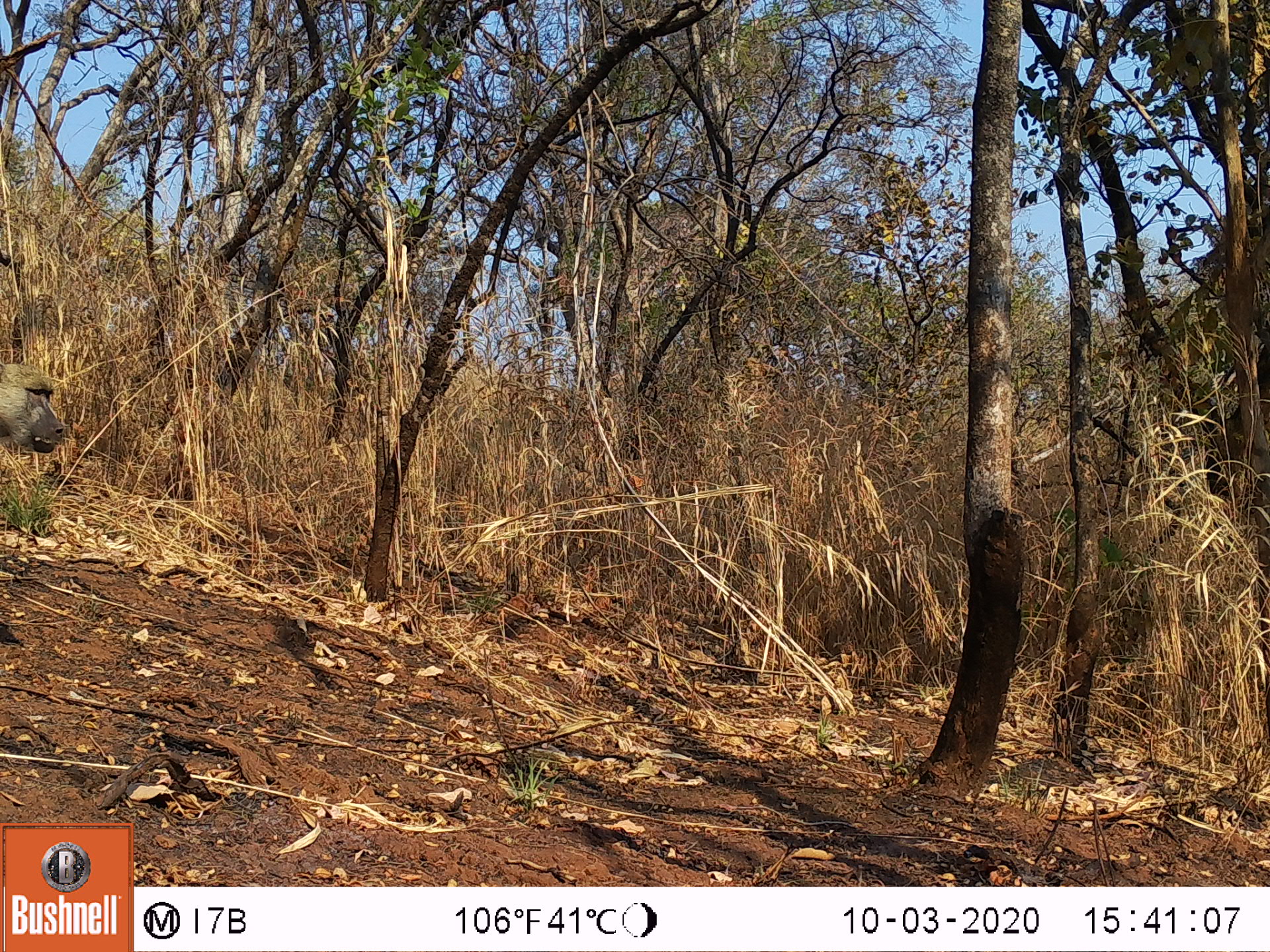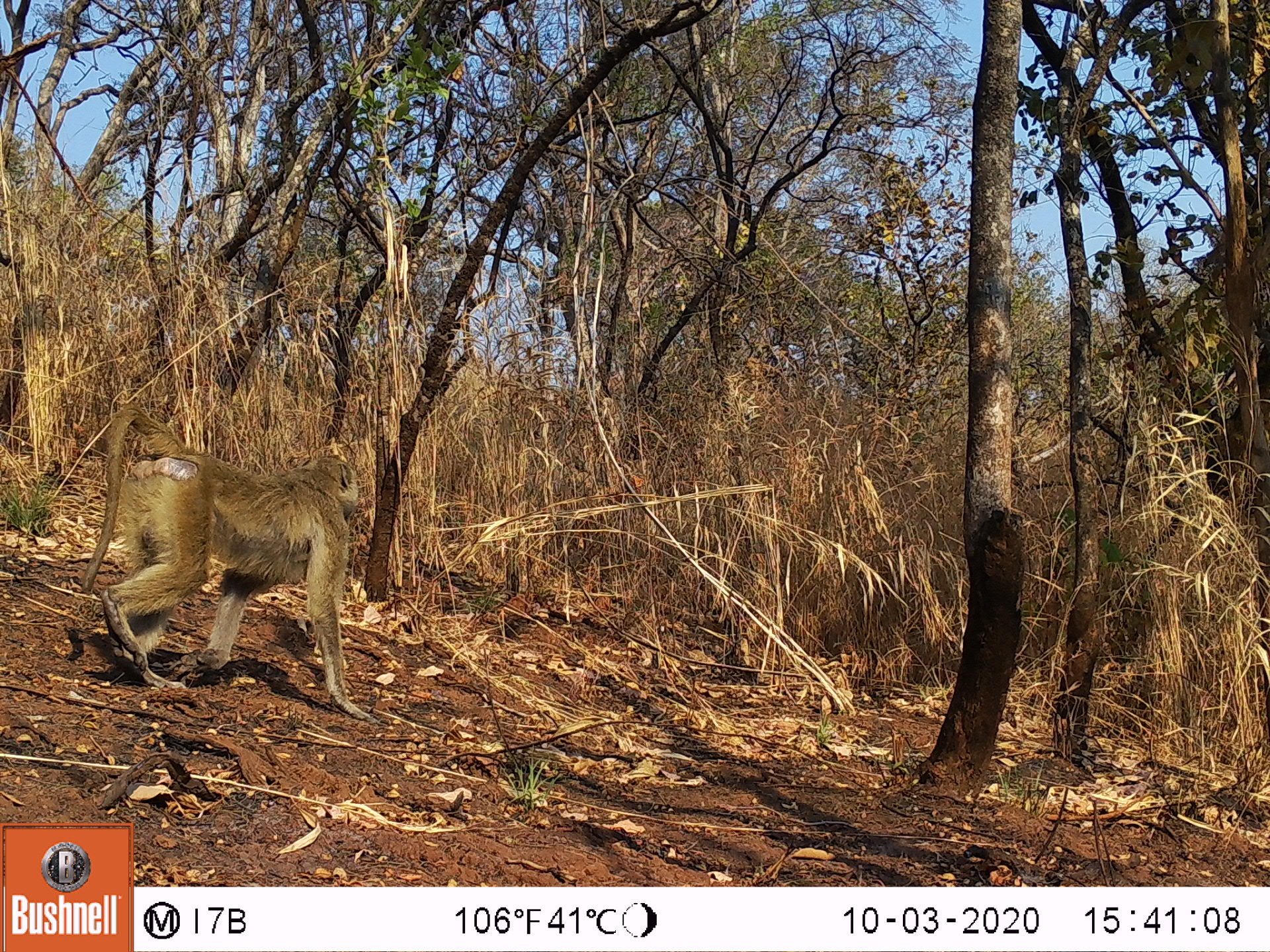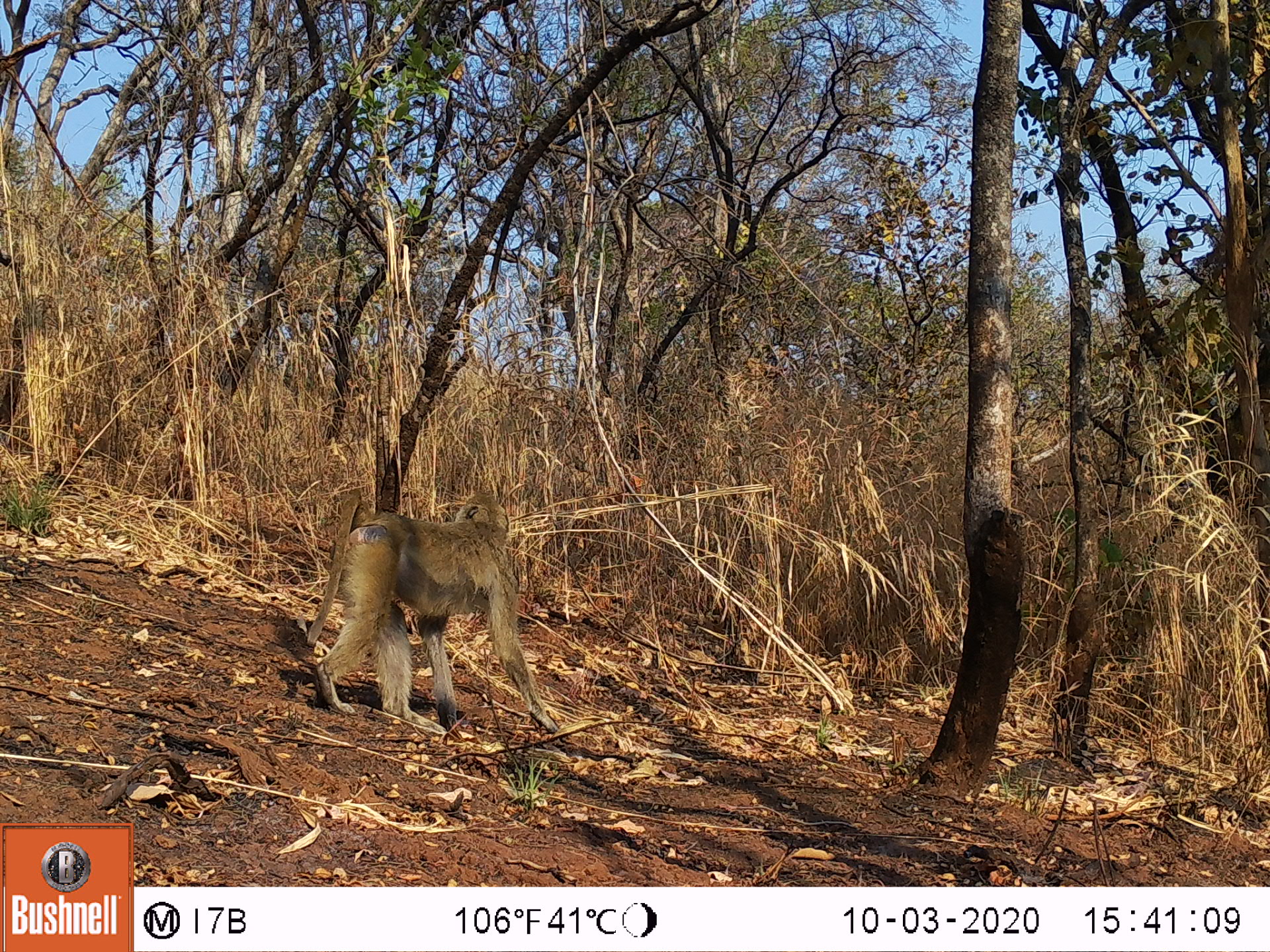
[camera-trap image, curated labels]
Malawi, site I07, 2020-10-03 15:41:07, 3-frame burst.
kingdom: Animalia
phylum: Chordata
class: Mammalia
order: Primates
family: Cercopithecidae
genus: Papio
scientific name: Papio cynocephalus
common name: yellow baboon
Yellow baboon (Papio cynocephalus), count 1.